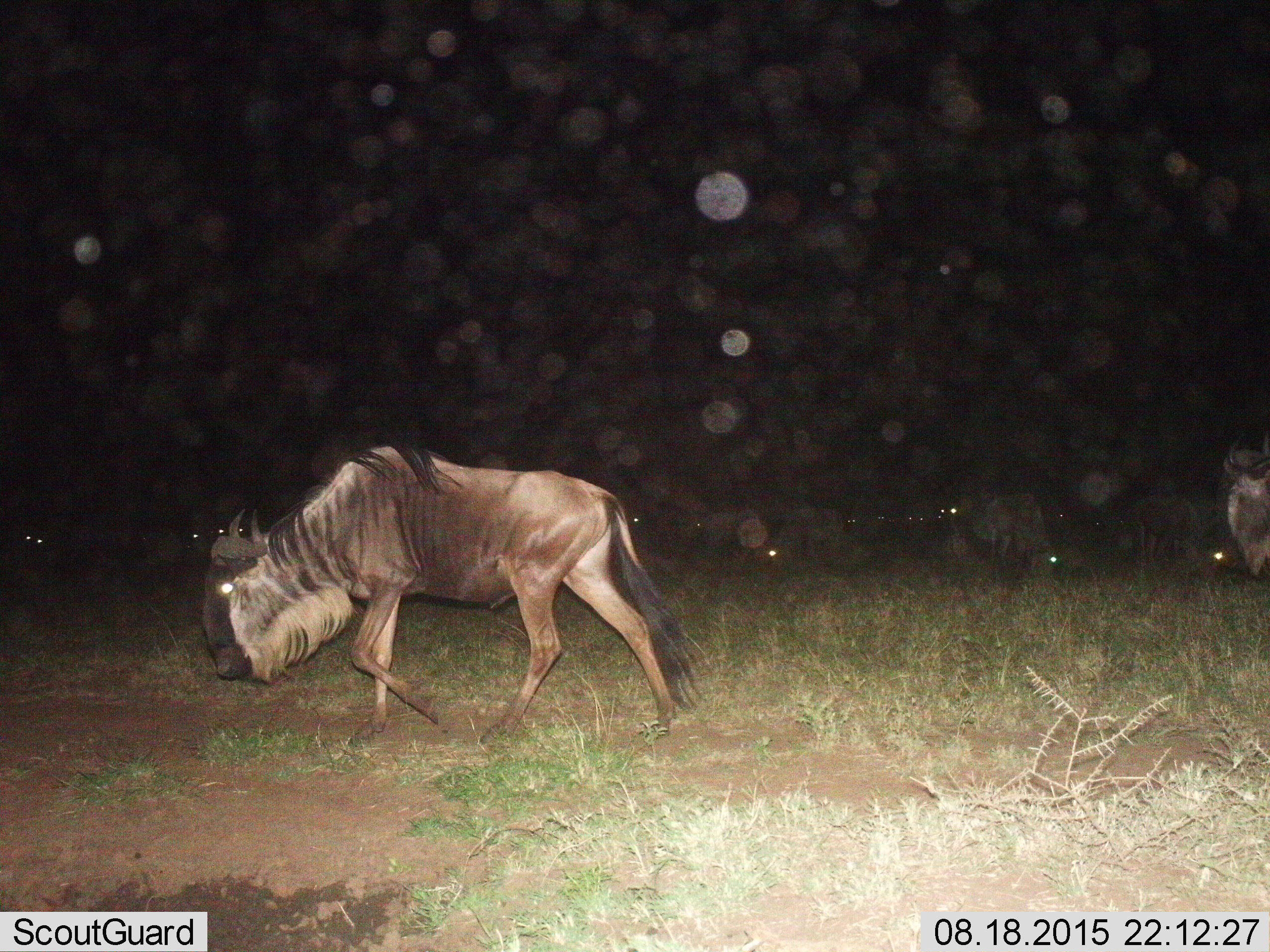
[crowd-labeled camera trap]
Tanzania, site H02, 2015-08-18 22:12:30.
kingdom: Animalia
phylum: Chordata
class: Mammalia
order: Artiodactyla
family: Bovidae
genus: Connochaetes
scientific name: Connochaetes taurinus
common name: blue wildebeest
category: wildebeest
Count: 5.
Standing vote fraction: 40%.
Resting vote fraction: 20%.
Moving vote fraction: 80%.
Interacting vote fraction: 0%.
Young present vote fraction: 0%.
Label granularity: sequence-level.